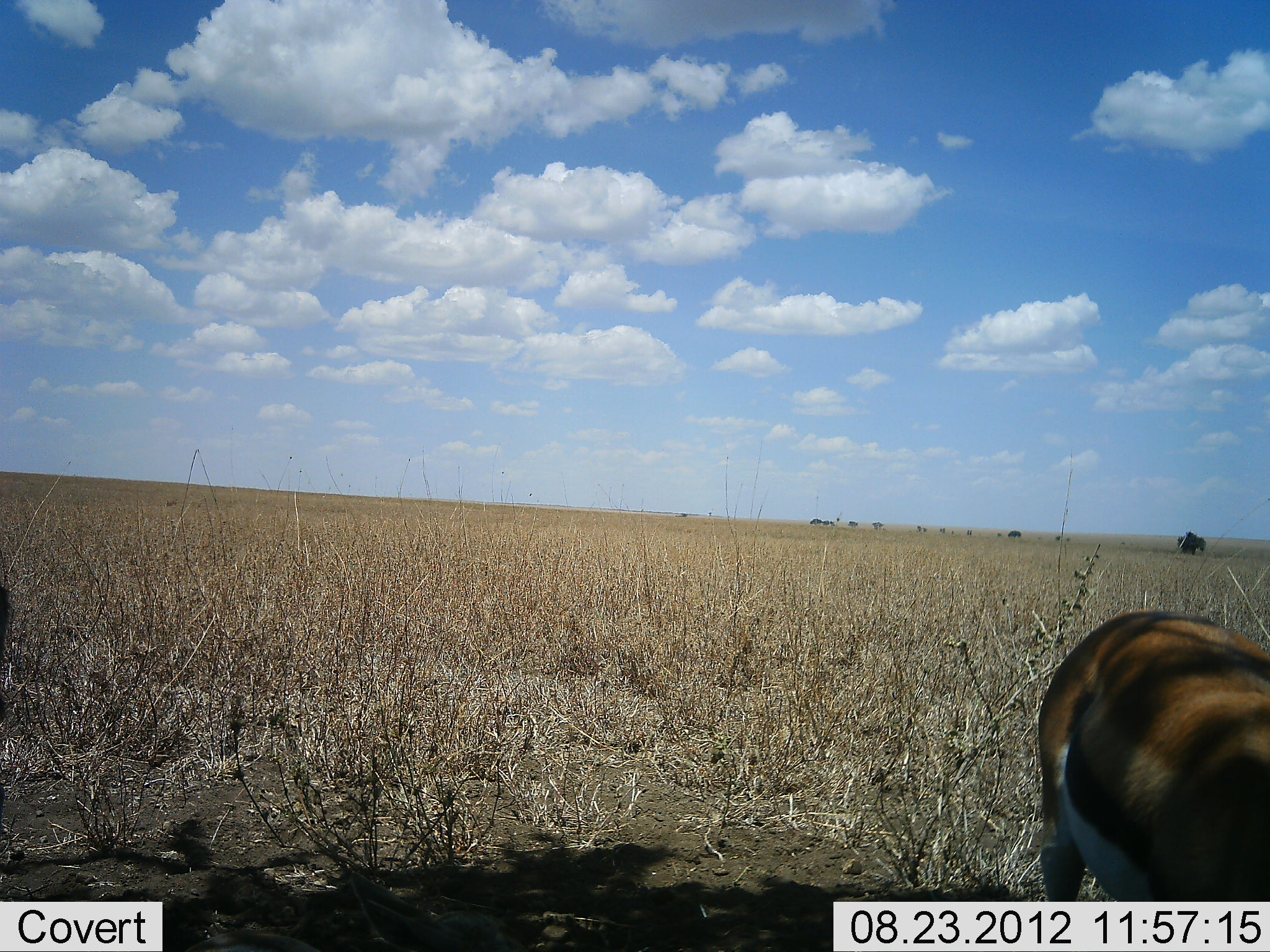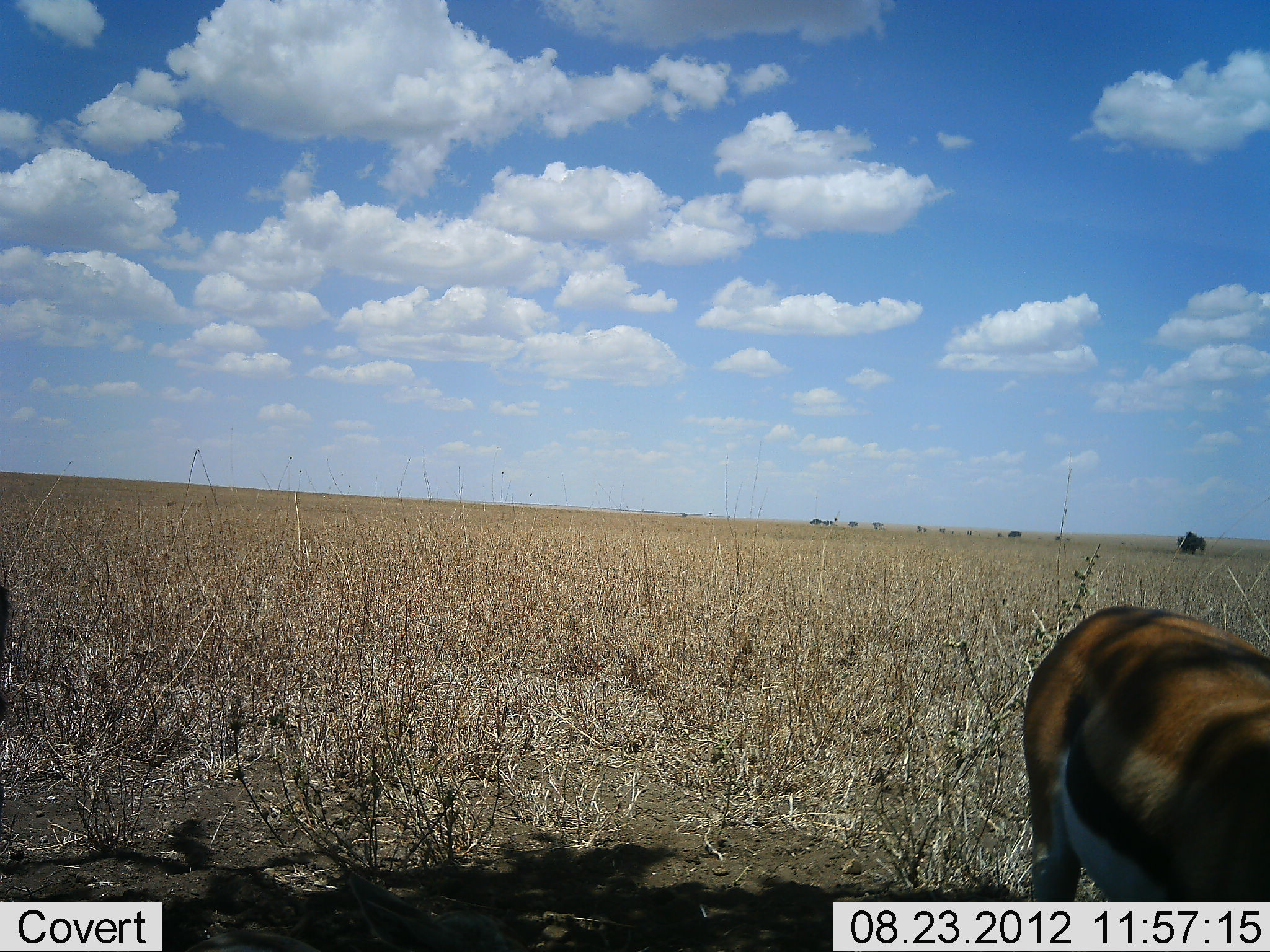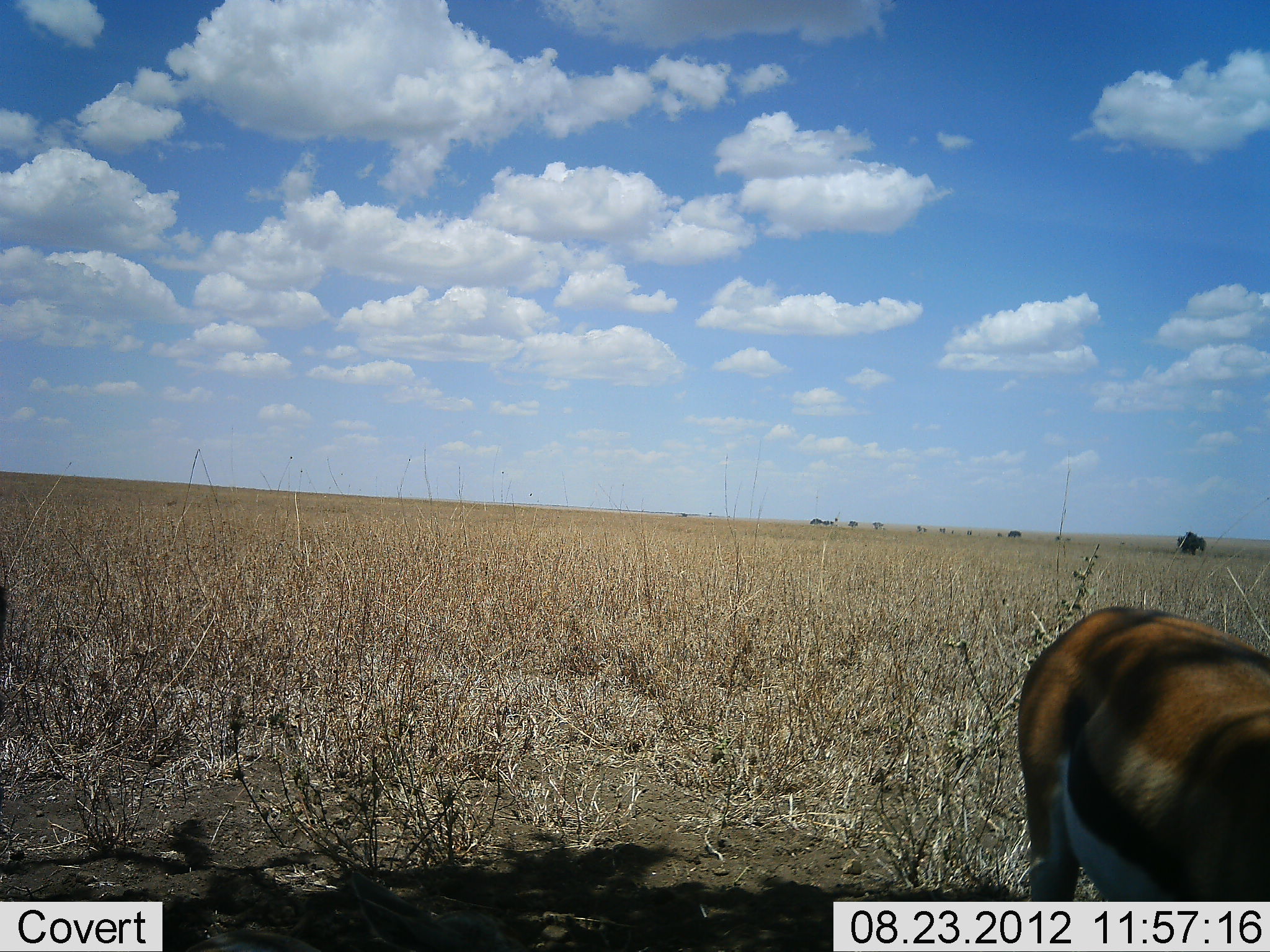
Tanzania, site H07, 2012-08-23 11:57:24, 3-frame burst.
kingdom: Animalia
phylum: Chordata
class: Mammalia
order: Artiodactyla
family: Bovidae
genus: Eudorcas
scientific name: Eudorcas thomsonii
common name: thomson's gazelle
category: gazellethomsons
Gazellethomsons (thomson's gazelle) (Eudorcas thomsonii), count 1. Behavior (volunteer vote fractions): standing 80%, resting 0%, moving 0%, interacting 0%. Young present (vote fraction): 0%. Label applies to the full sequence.